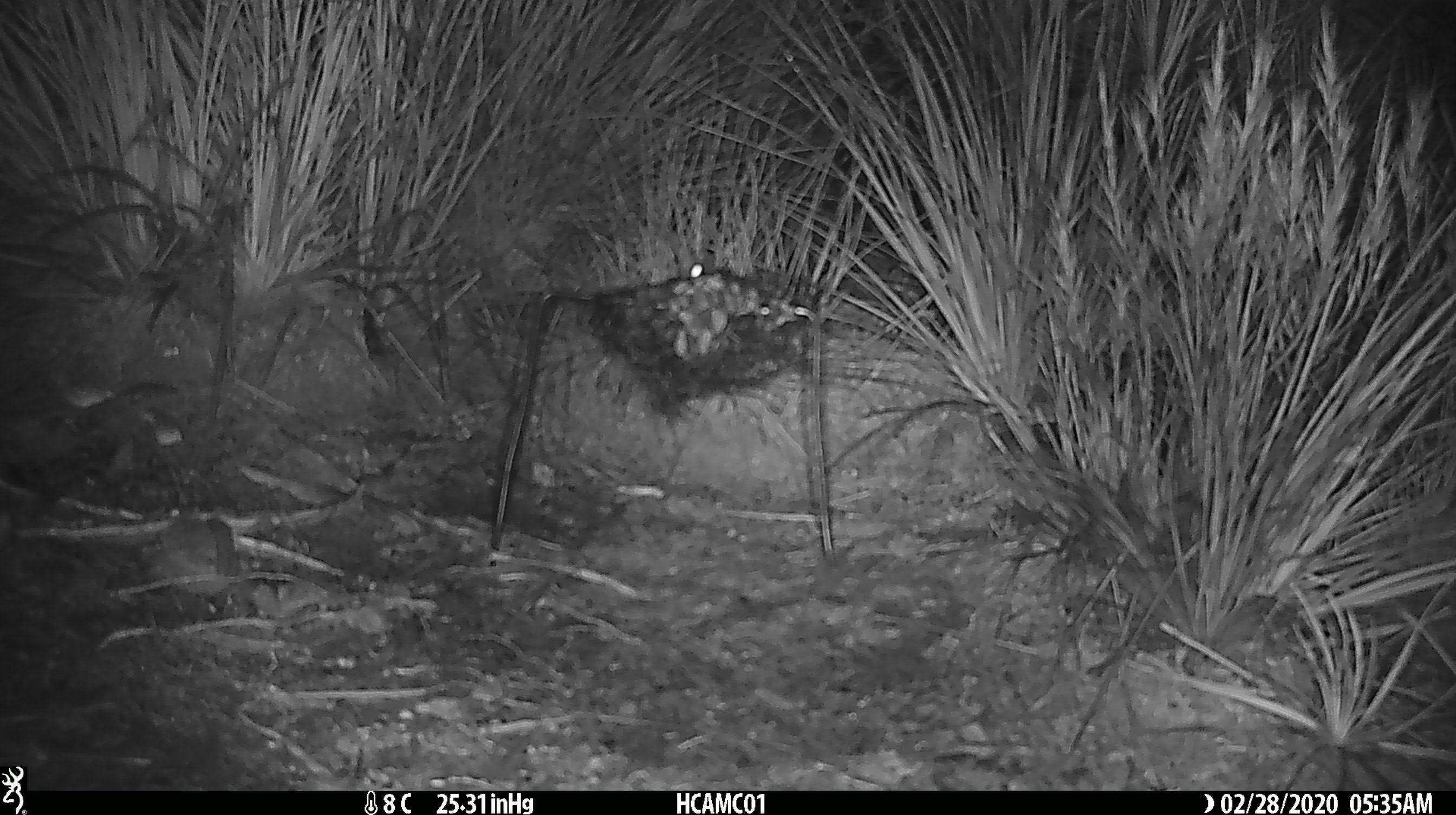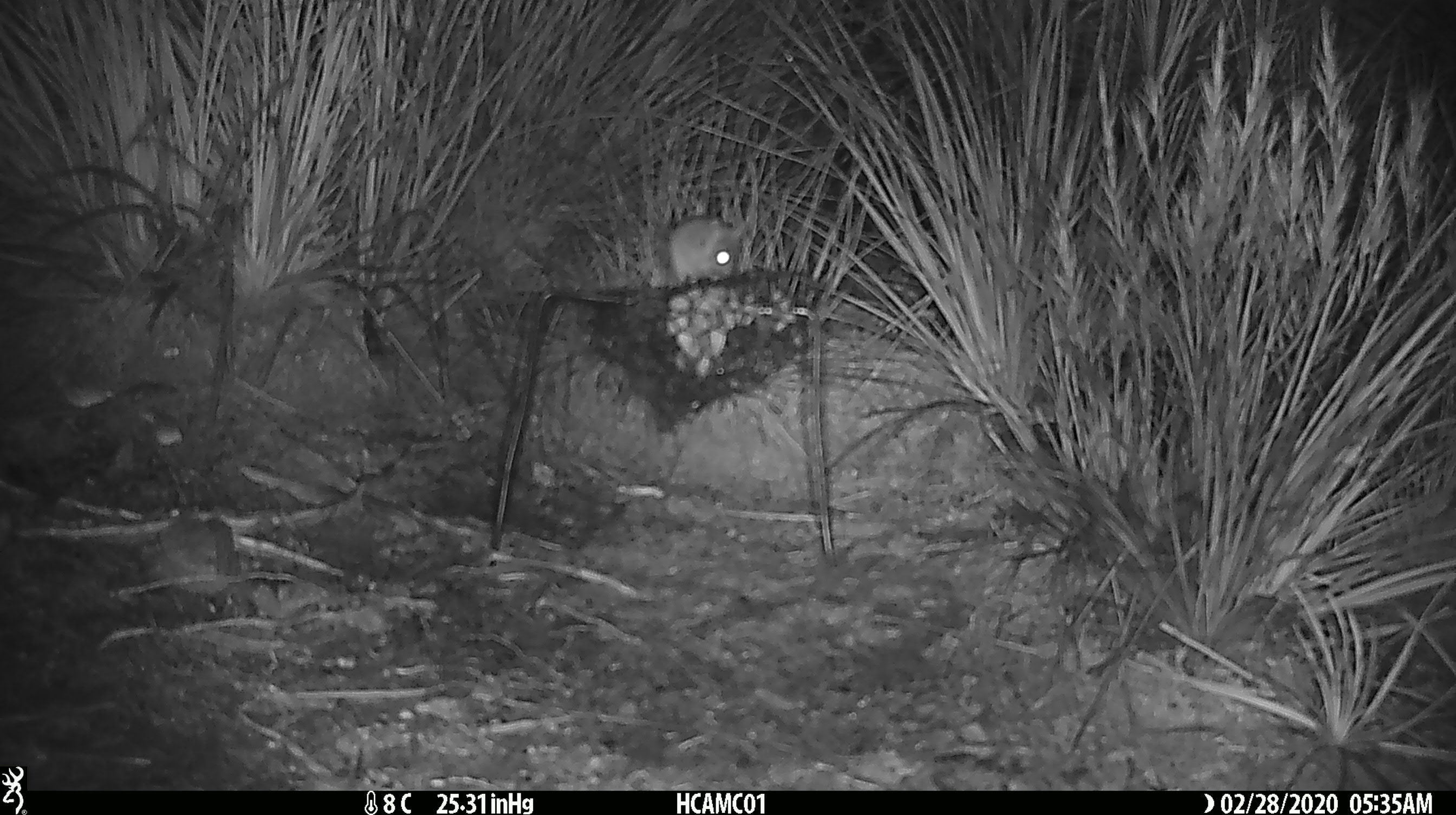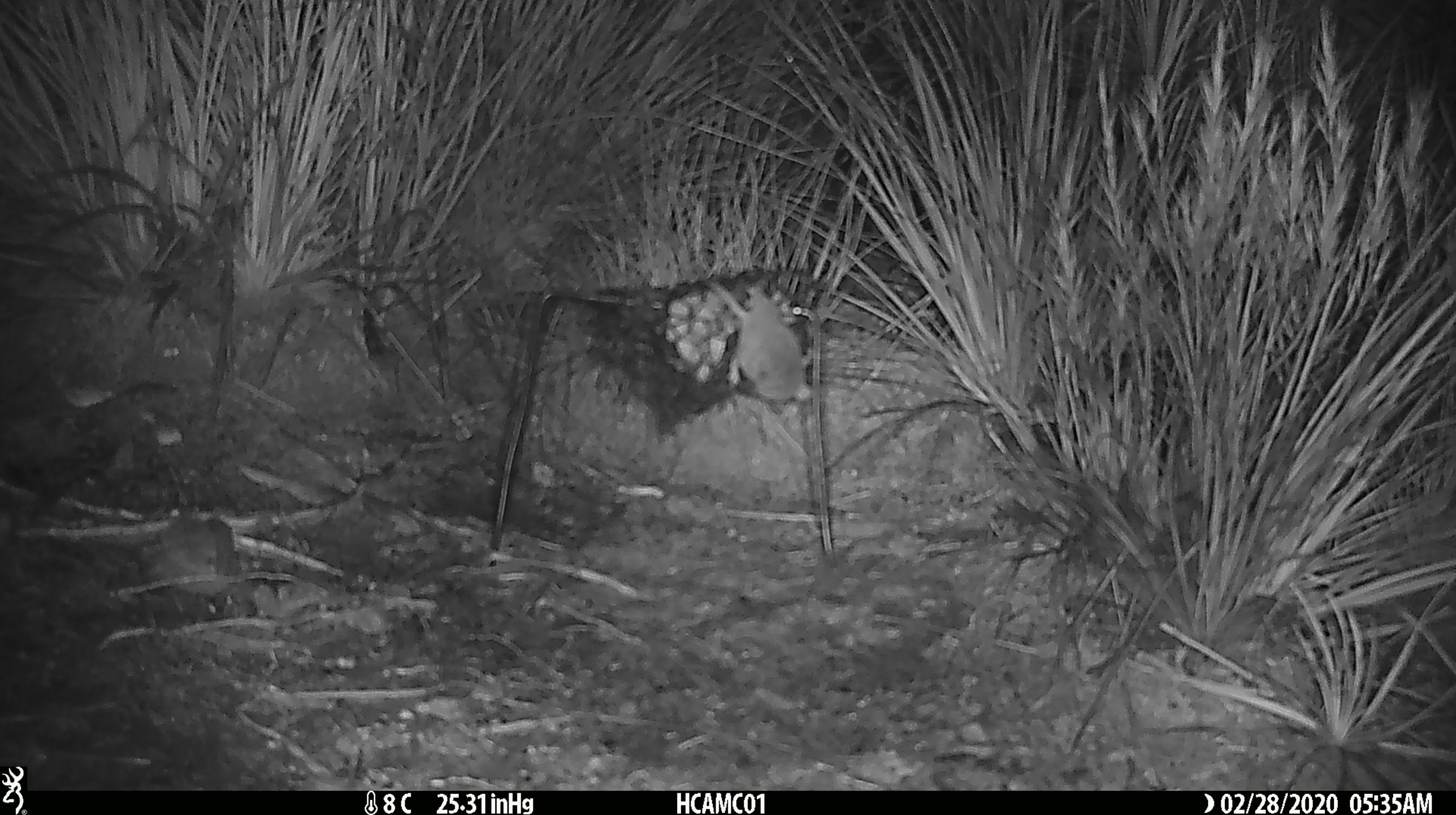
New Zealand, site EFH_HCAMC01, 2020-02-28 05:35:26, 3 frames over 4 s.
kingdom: Animalia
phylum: Chordata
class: Mammalia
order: Rodentia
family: Muridae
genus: Mus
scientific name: Mus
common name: mouse